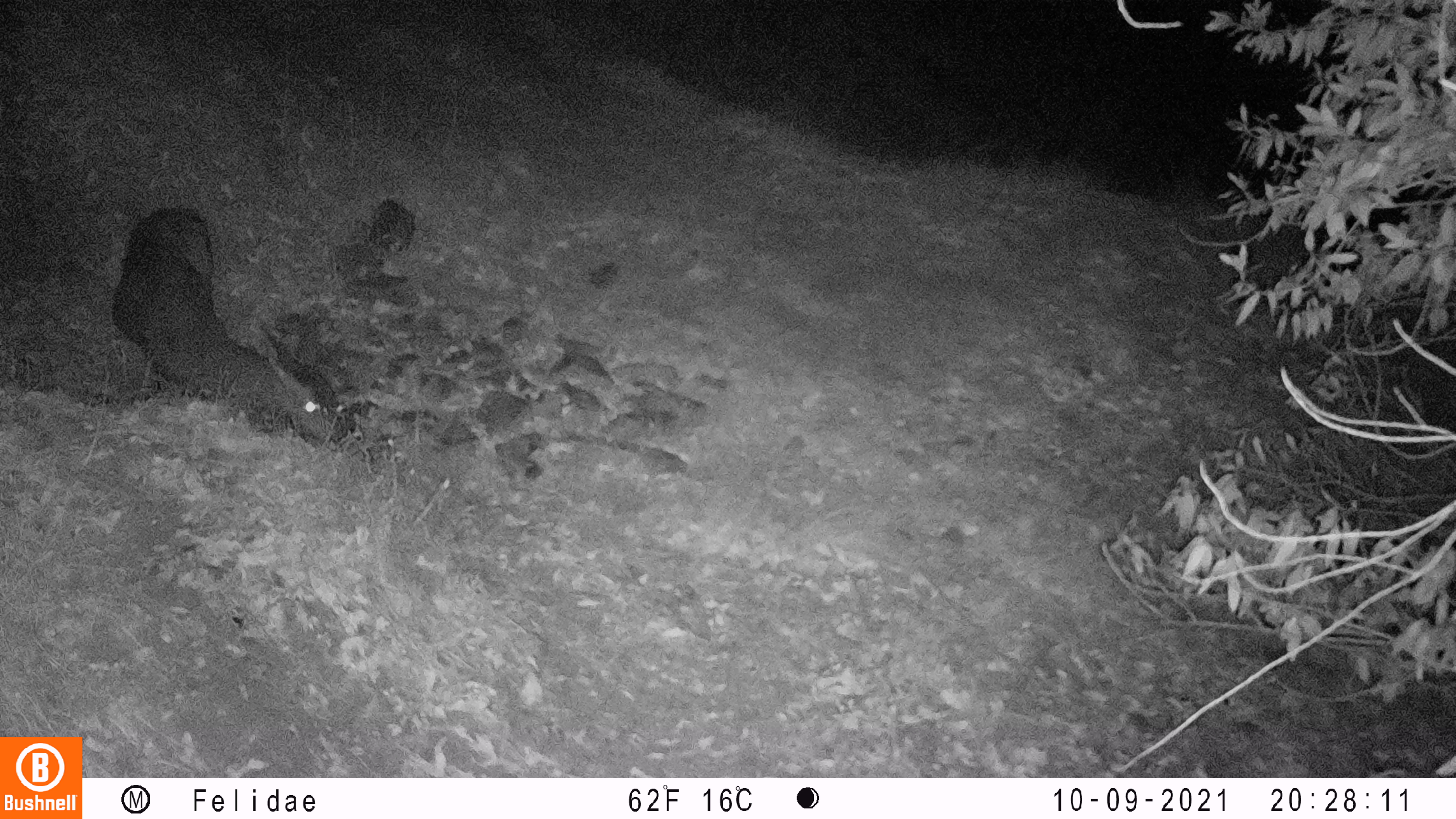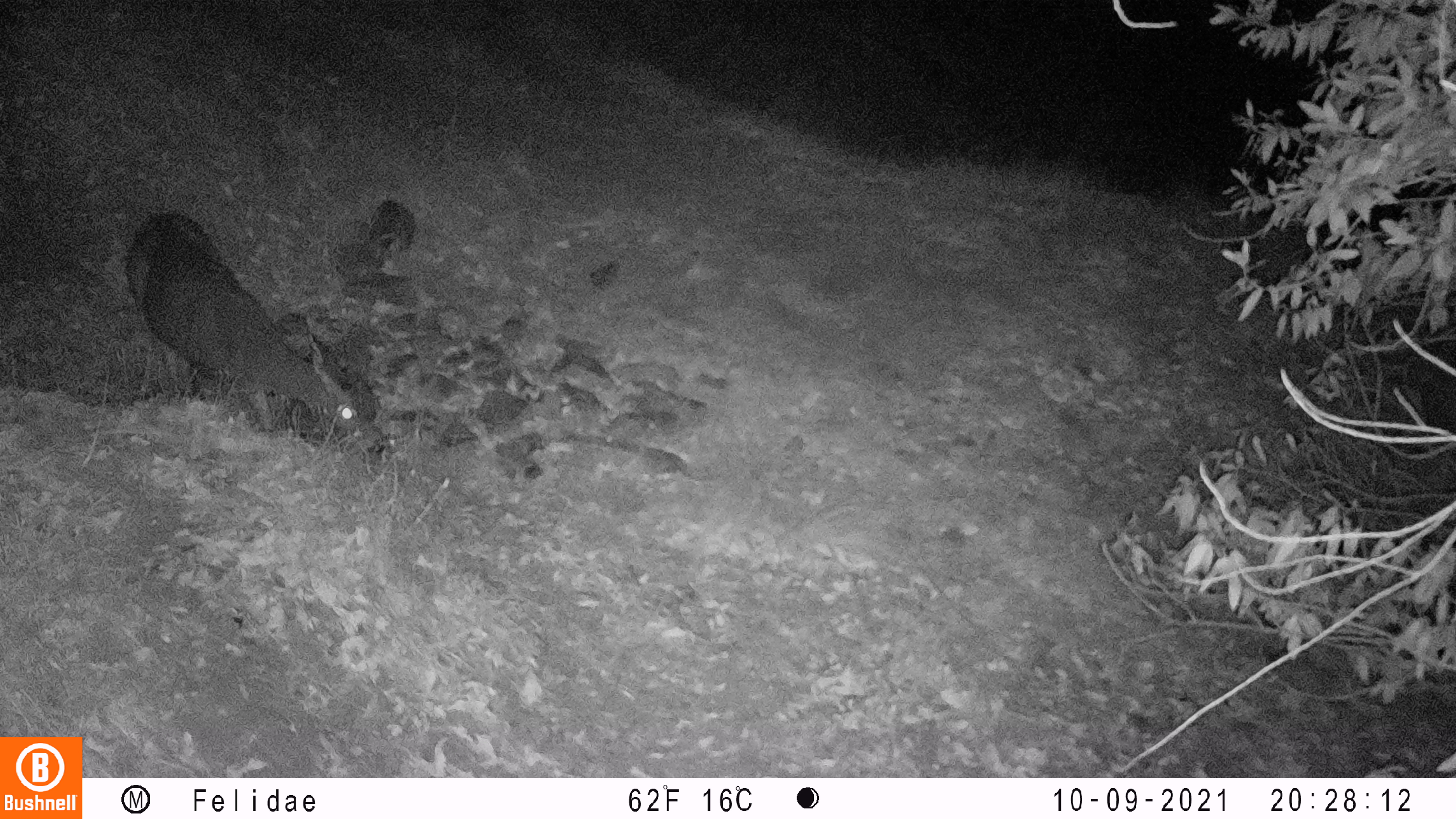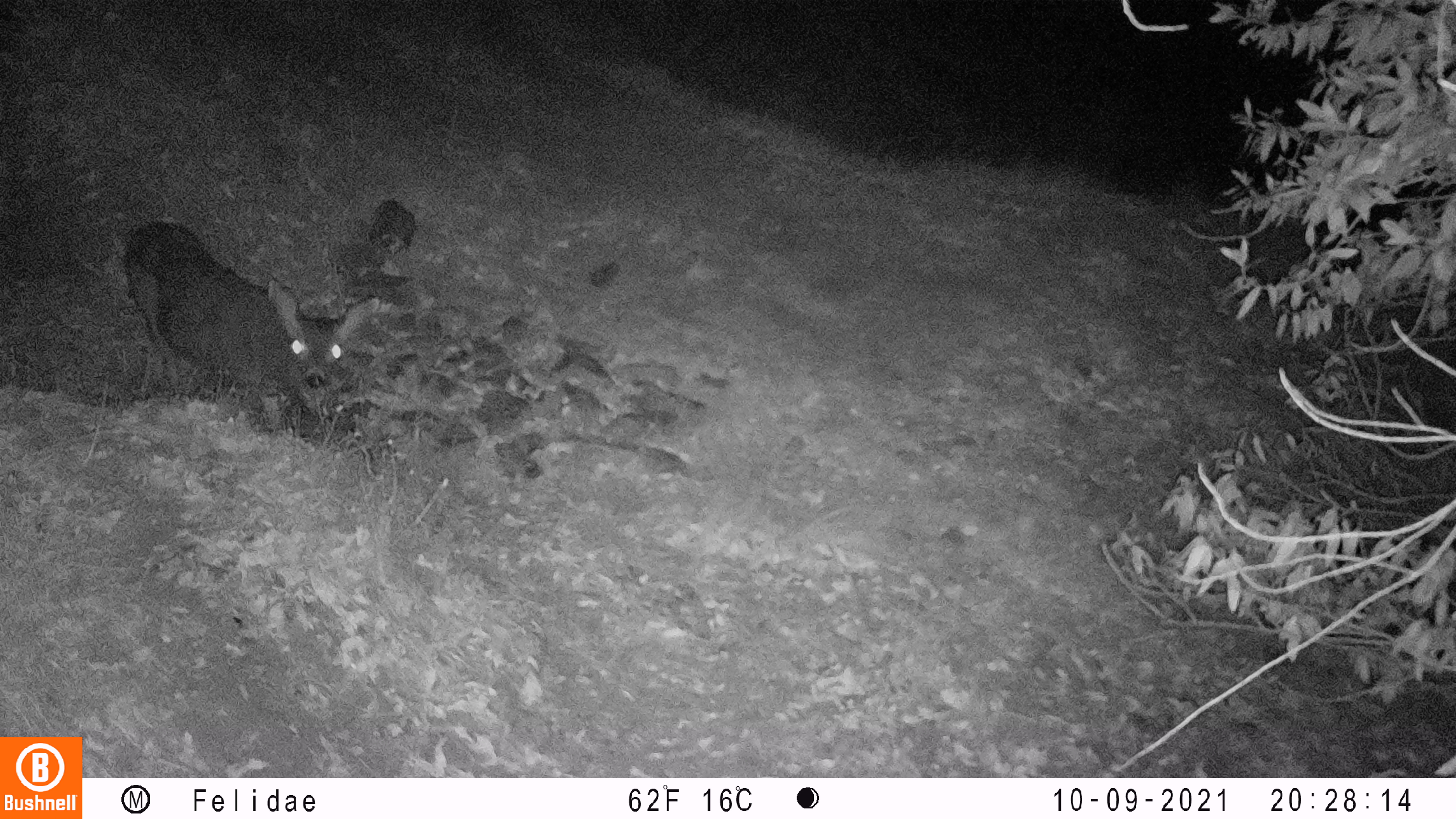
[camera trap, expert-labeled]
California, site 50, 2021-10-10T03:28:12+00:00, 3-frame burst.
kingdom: Animalia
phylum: Chordata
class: Mammalia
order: Artiodactyla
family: Cervidae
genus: Odocoileus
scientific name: Odocoileus hemionus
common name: mule deer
Mule deer (Odocoileus hemionus).